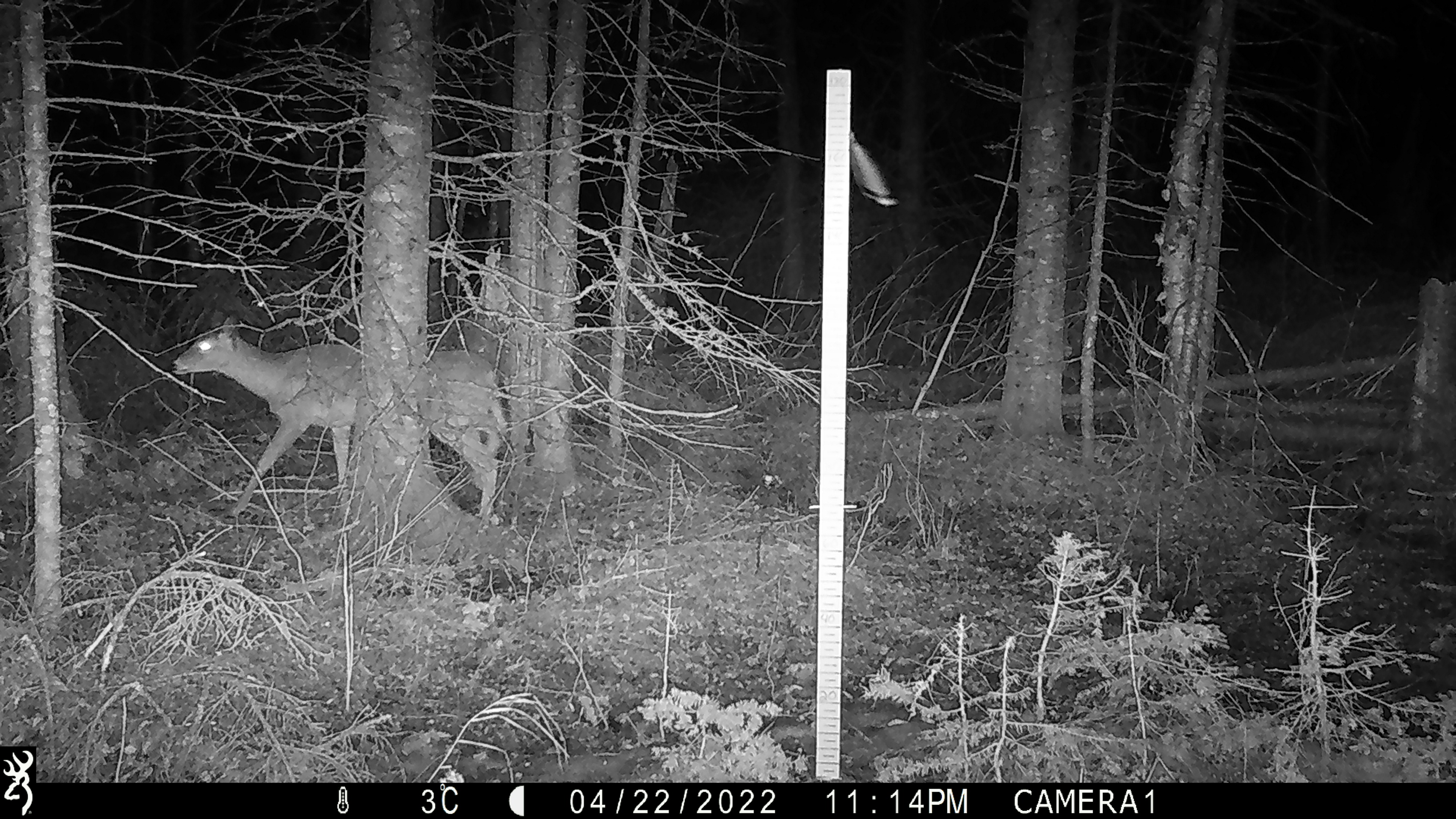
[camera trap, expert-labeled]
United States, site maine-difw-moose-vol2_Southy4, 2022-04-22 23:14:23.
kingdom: Animalia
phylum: Chordata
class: Mammalia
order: Artiodactyla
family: Cervidae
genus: Odocoileus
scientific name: Odocoileus virginianus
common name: white-tailed deer